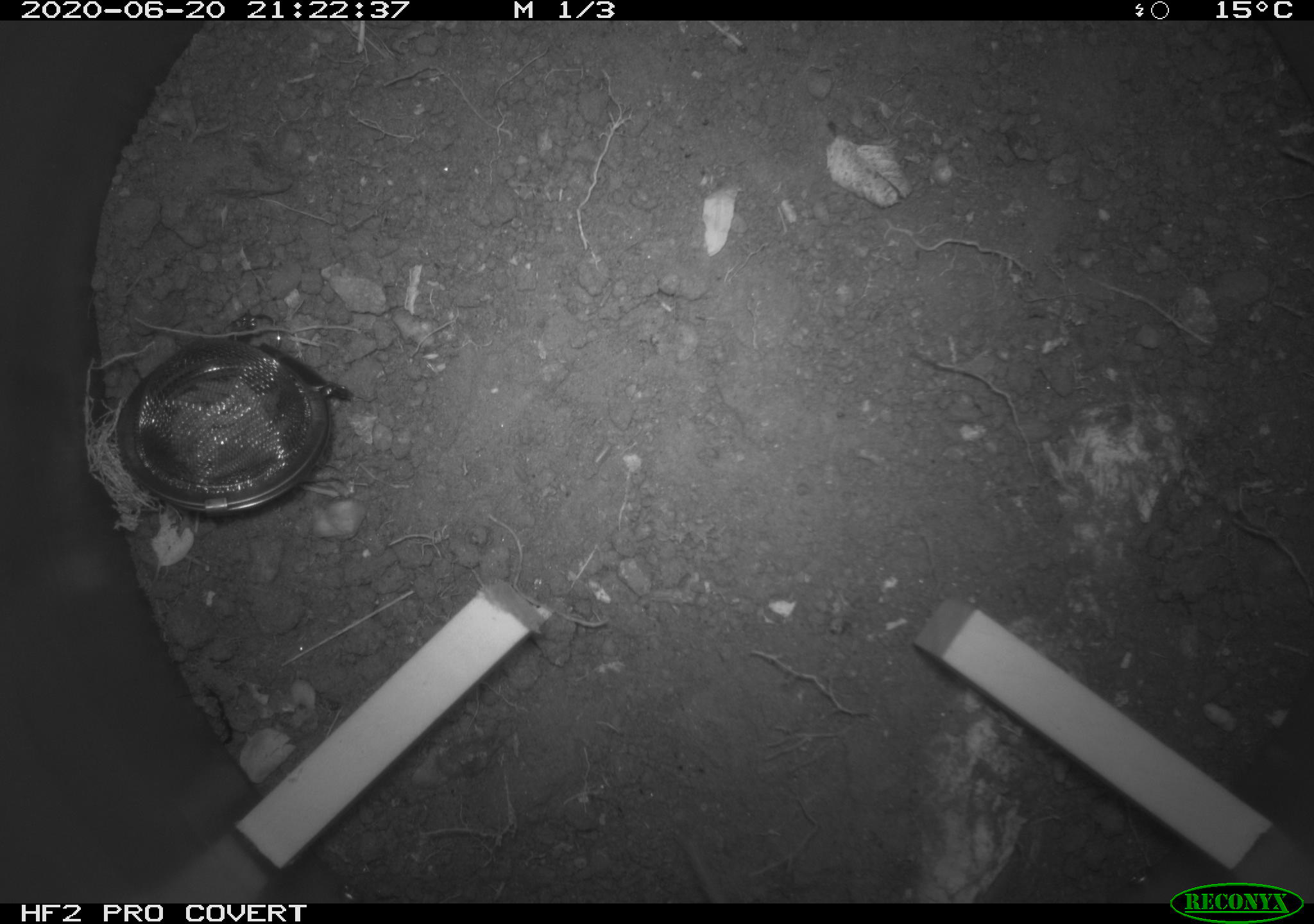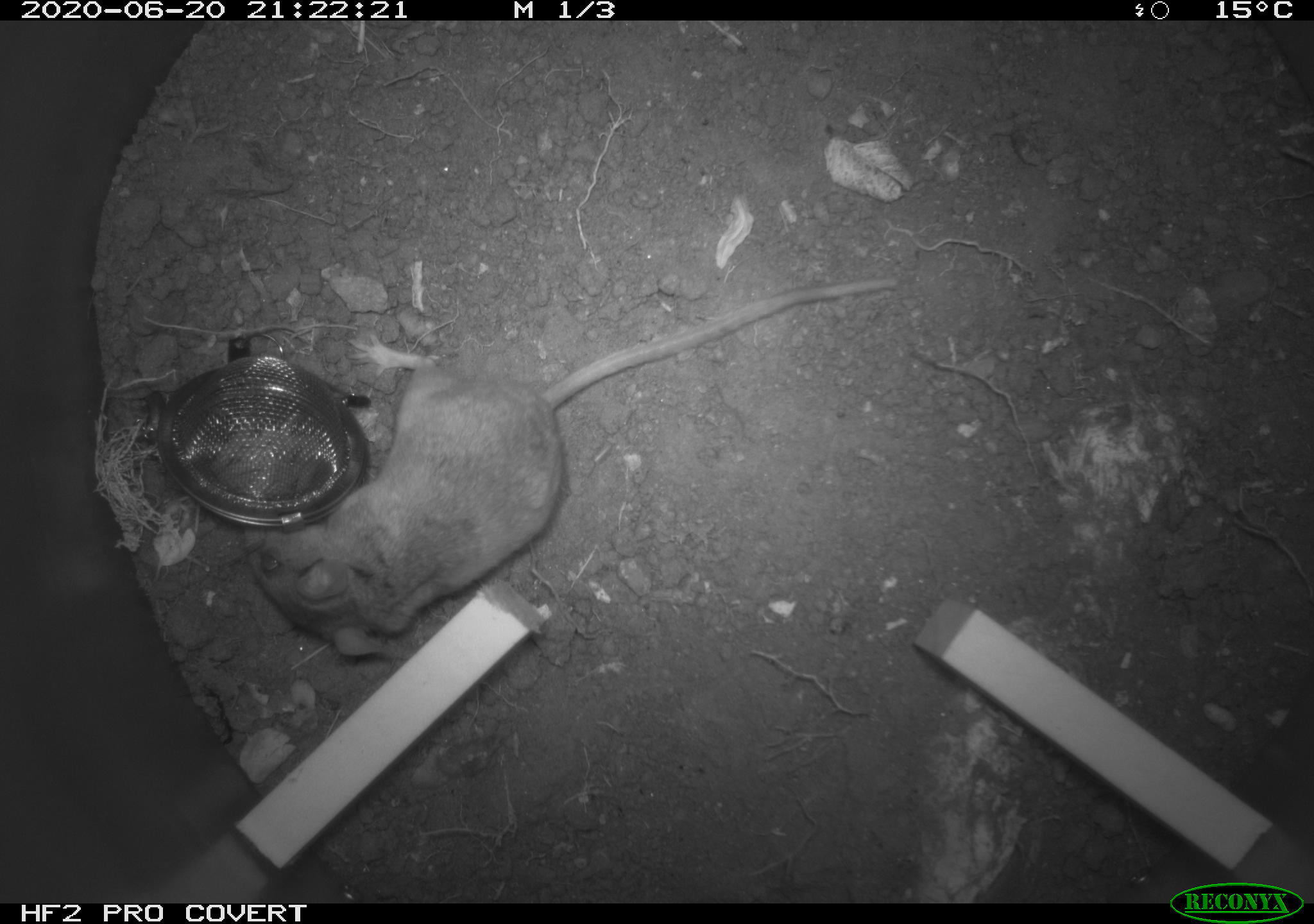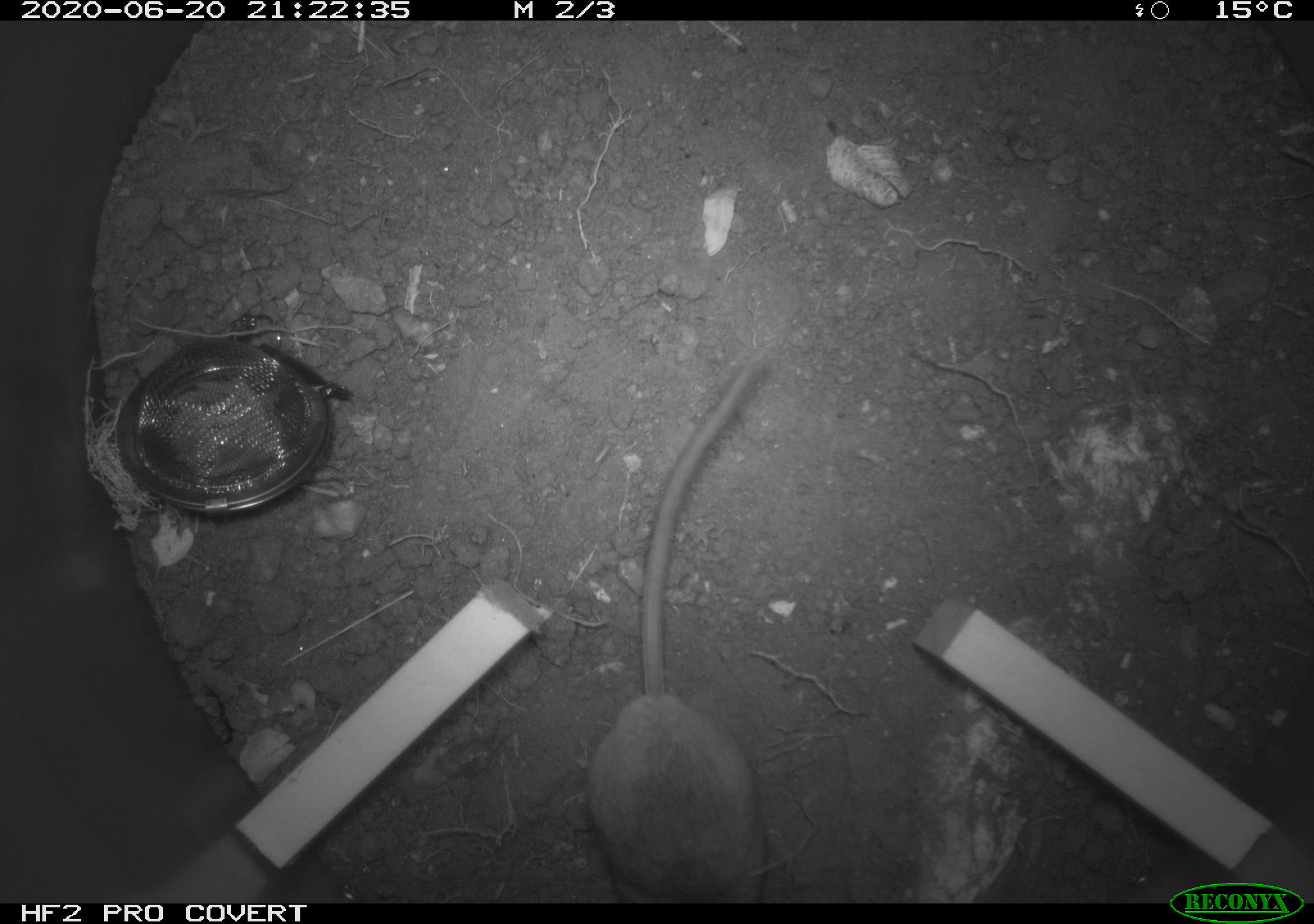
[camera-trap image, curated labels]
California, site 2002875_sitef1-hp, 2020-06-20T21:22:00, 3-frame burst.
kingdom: Animalia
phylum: Chordata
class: Mammalia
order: Rodentia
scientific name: Rodentia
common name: mouse species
Mouse species (Rodentia).